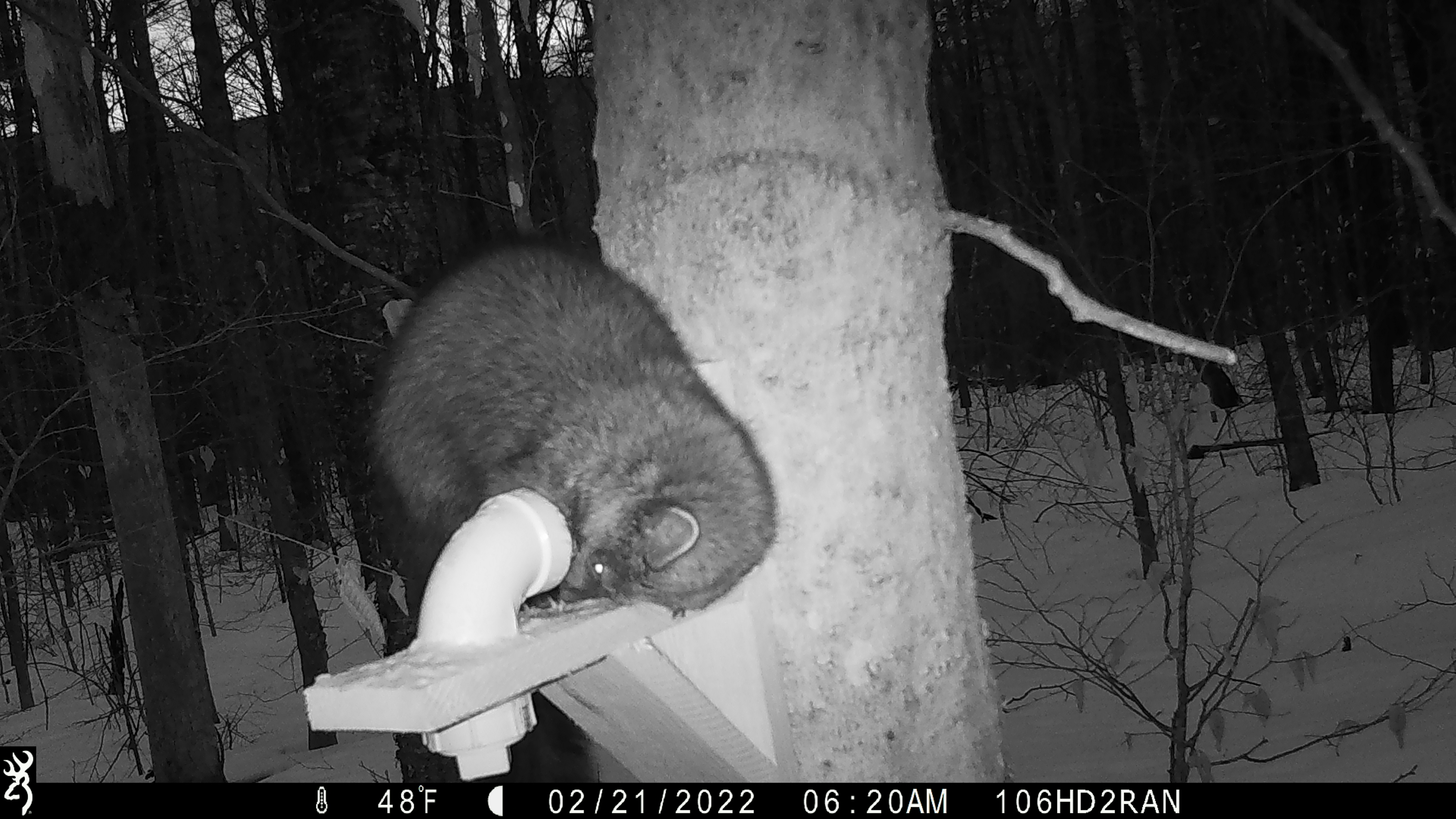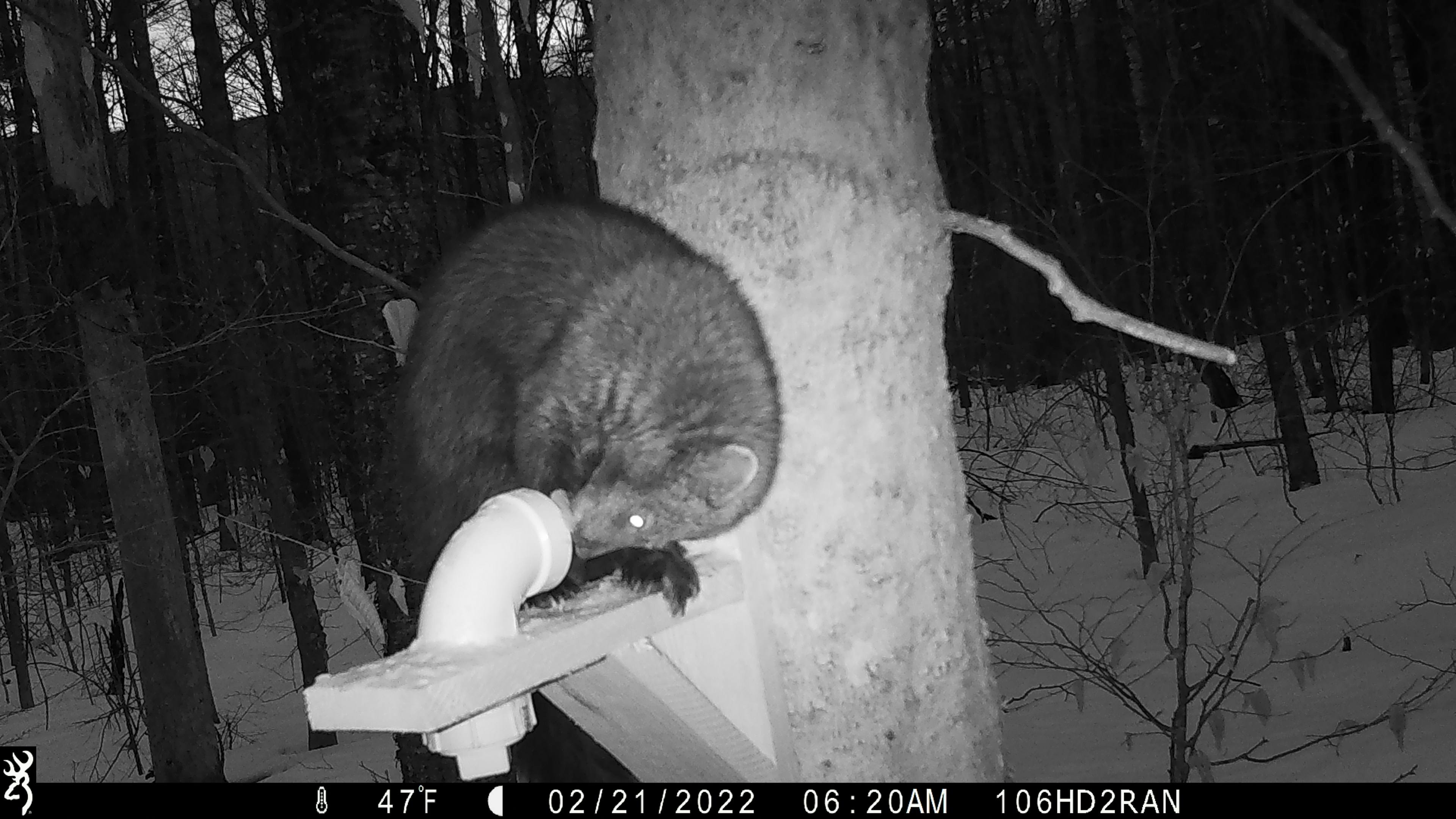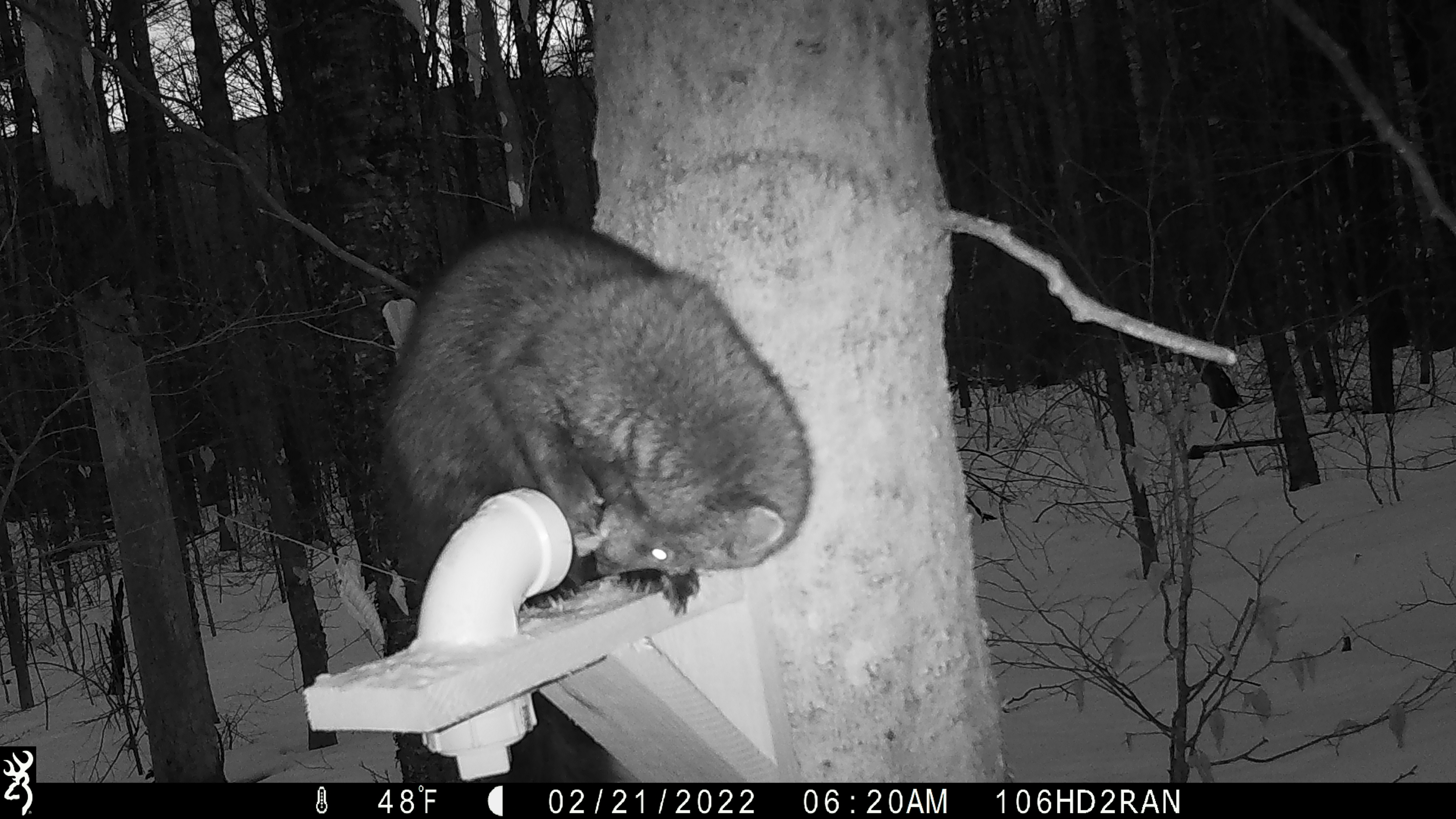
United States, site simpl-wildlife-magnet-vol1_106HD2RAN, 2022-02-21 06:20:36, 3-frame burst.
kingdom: Animalia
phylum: Chordata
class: Mammalia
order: Carnivora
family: Mustelidae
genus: Pekania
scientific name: Pekania pennanti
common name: fisher